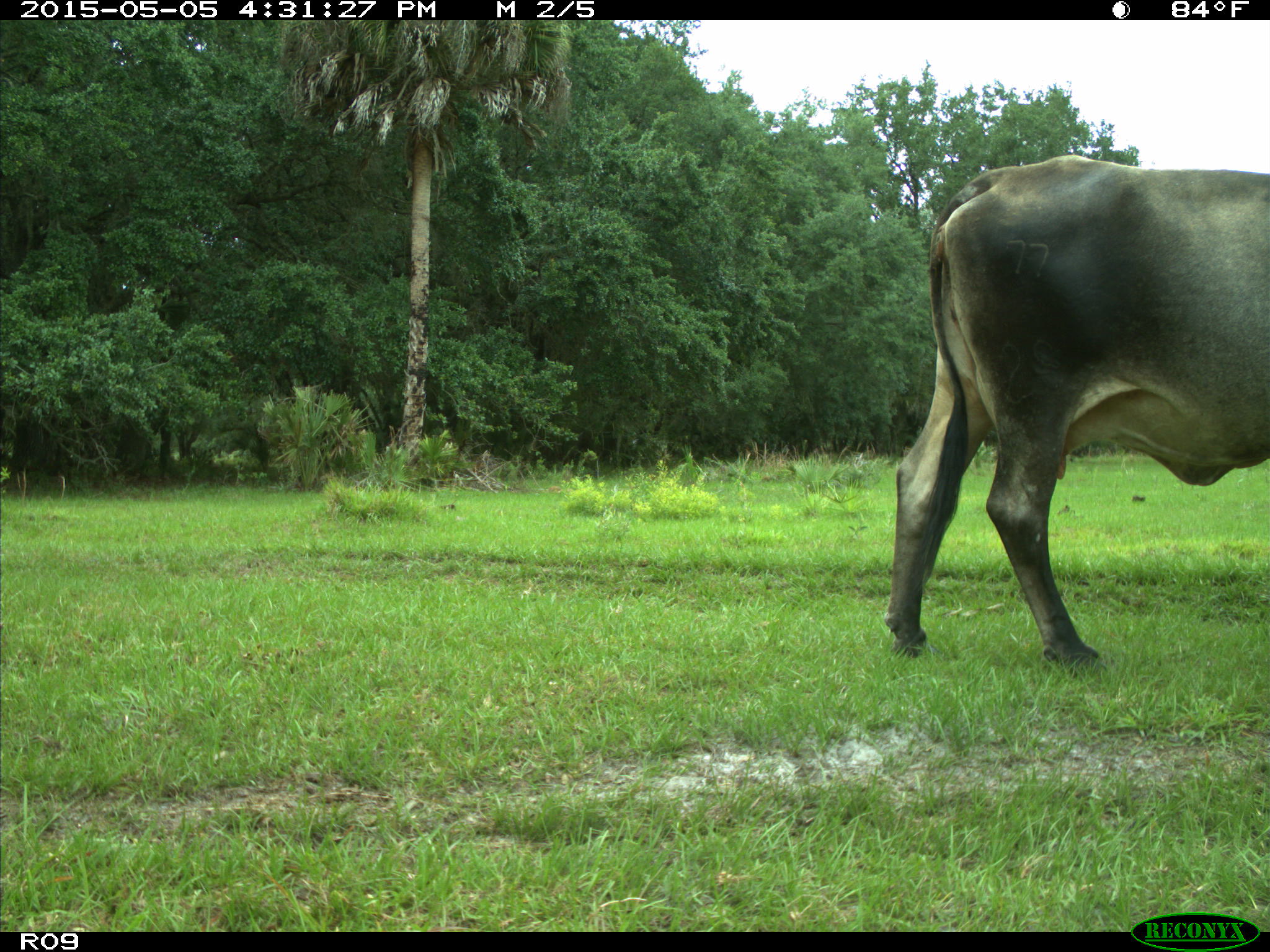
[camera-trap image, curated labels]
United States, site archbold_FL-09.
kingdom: Animalia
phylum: Chordata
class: Mammalia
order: Artiodactyla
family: Bovidae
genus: Bos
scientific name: Bos taurus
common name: domestic cow